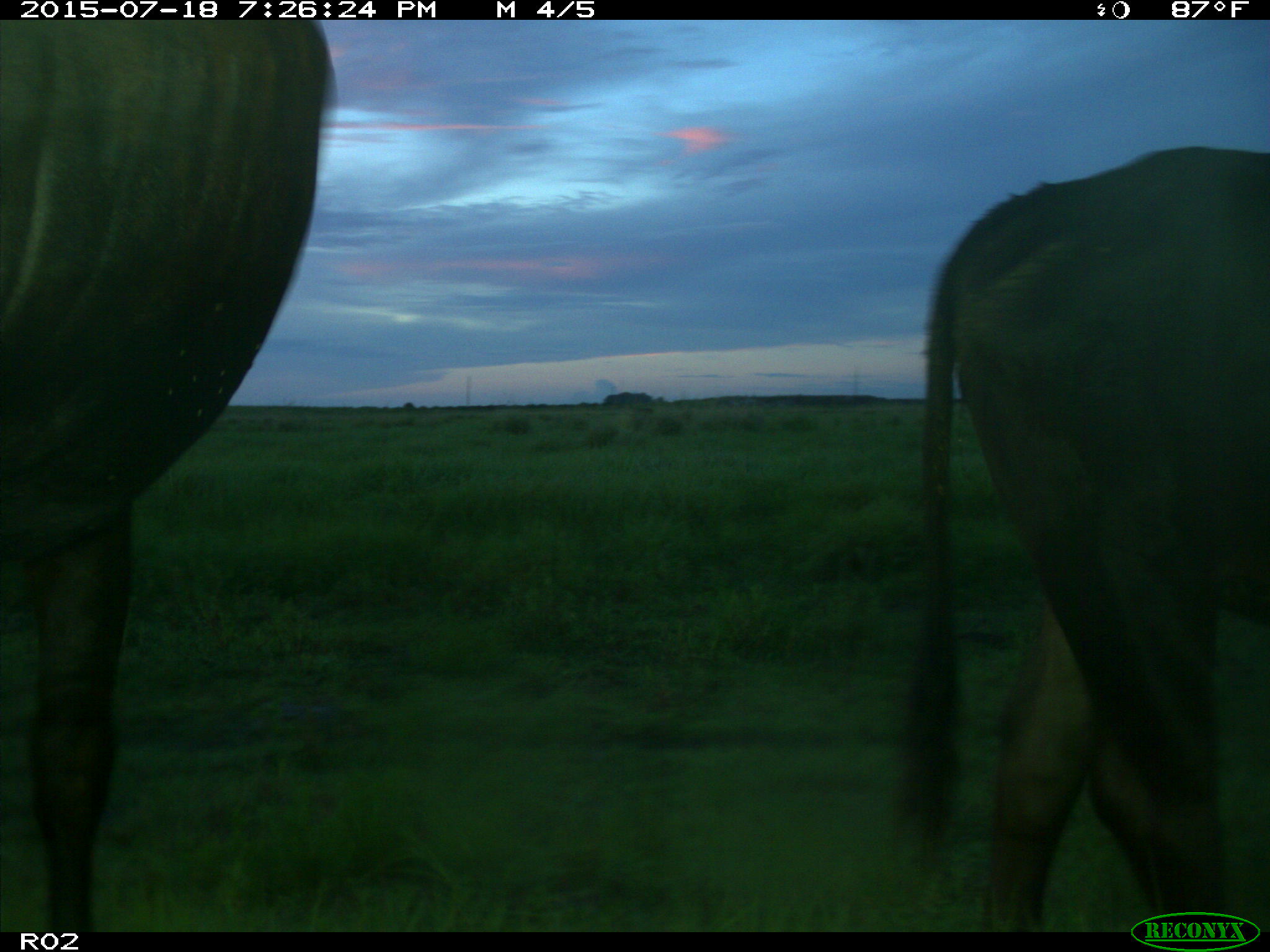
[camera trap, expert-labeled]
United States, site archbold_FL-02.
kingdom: Animalia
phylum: Chordata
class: Mammalia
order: Artiodactyla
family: Bovidae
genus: Bos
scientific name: Bos taurus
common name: domestic cow